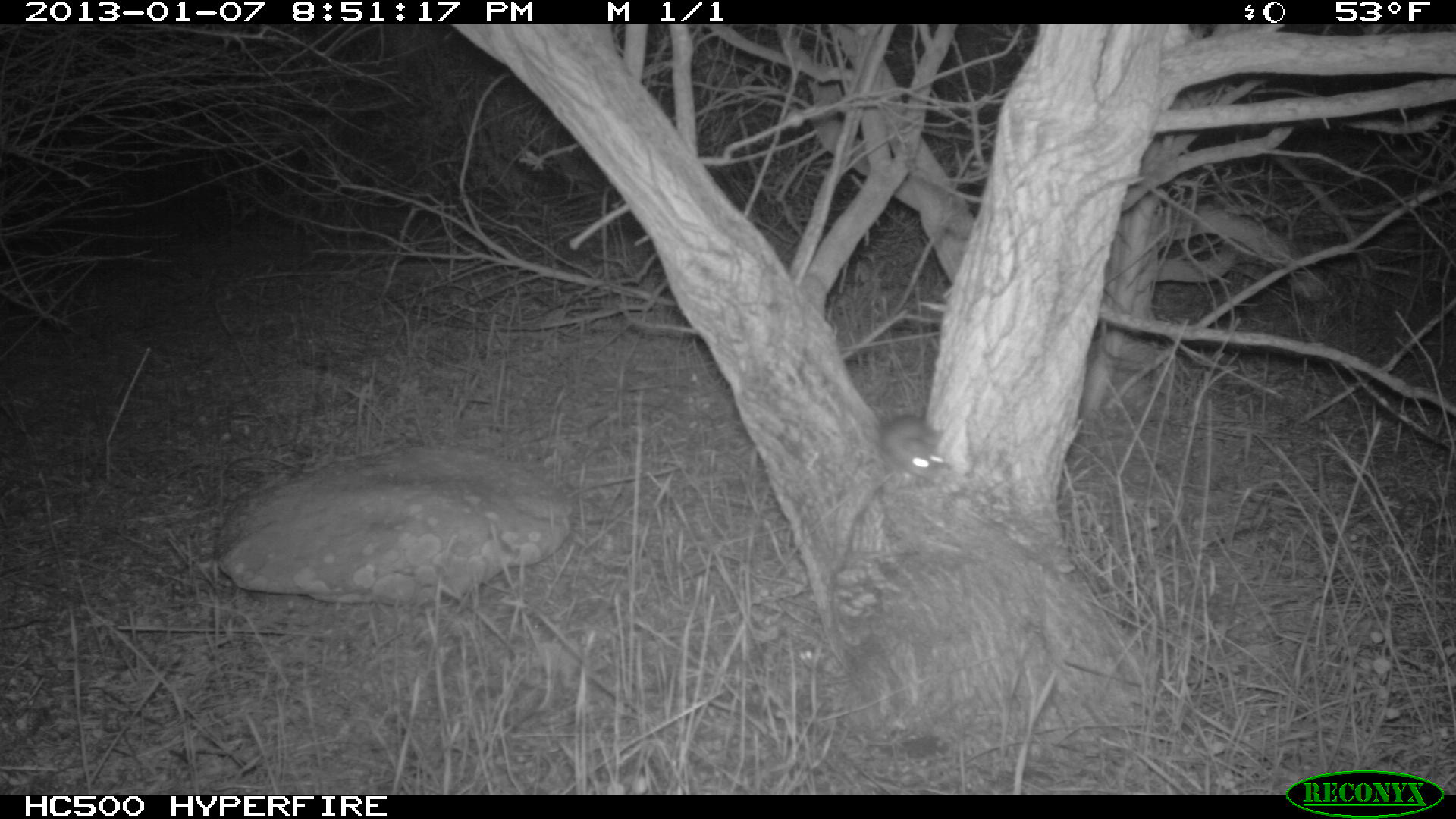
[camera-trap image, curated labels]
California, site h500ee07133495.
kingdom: Animalia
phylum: Chordata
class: Mammalia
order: Rodentia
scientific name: Rodentia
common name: rodent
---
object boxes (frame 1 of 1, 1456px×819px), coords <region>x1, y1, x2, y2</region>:
rodent: <region>880, 416, 949, 484</region>